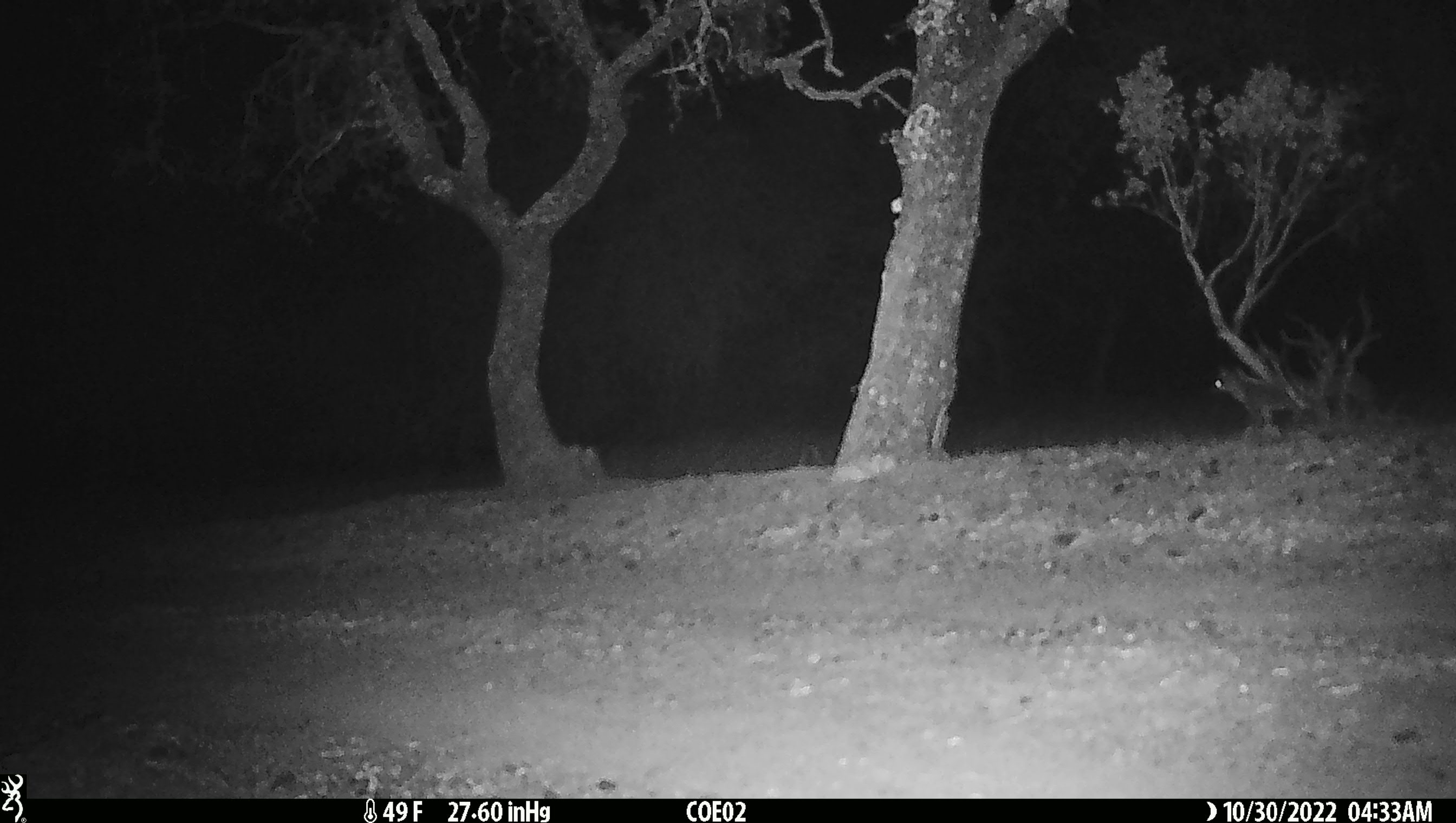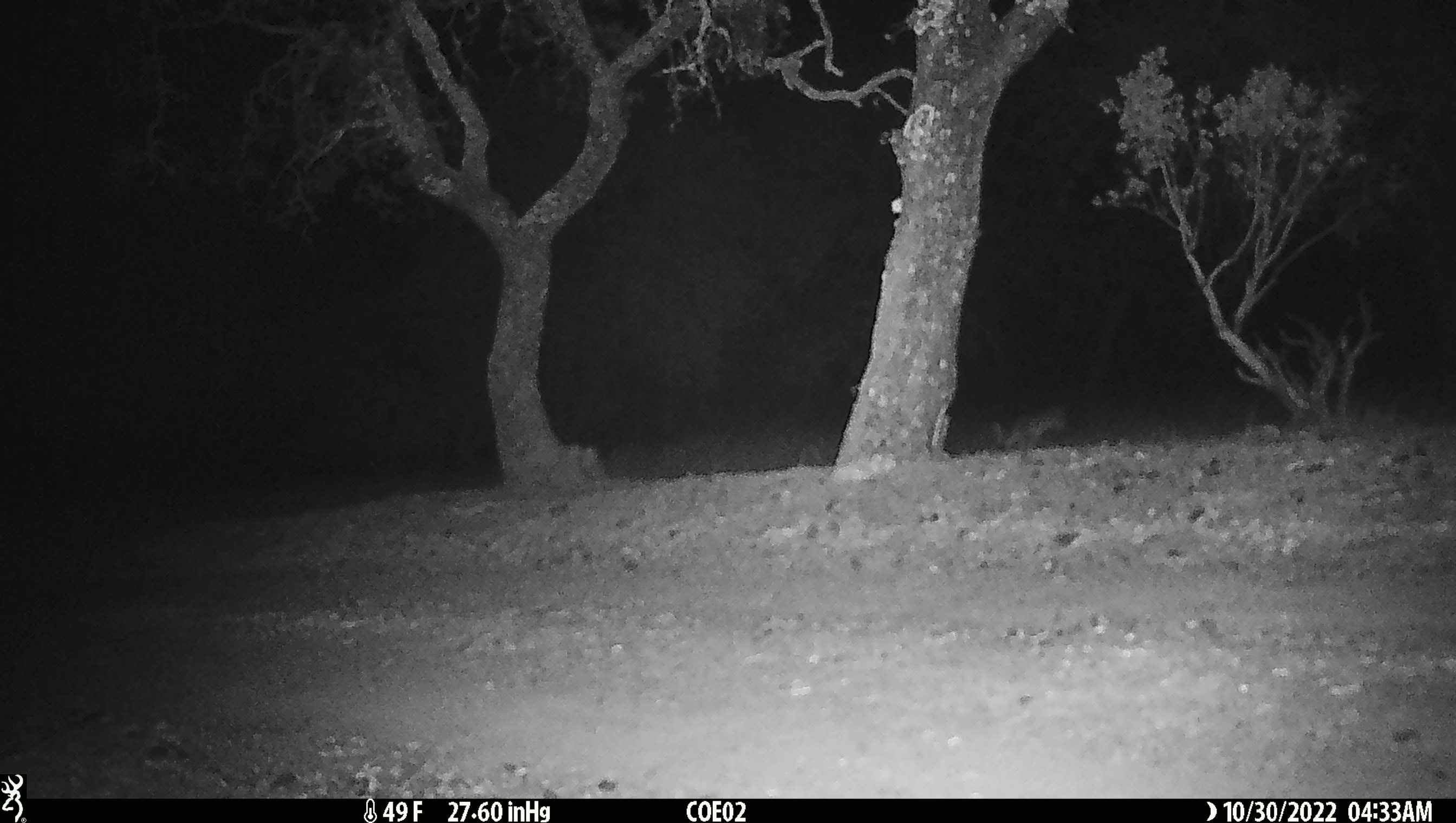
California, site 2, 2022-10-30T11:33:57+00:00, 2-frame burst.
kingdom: Animalia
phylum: Chordata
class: Mammalia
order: Carnivora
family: Canidae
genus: Urocyon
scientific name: Urocyon cinereoargenteus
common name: gray fox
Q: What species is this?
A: Gray fox (Urocyon cinereoargenteus).